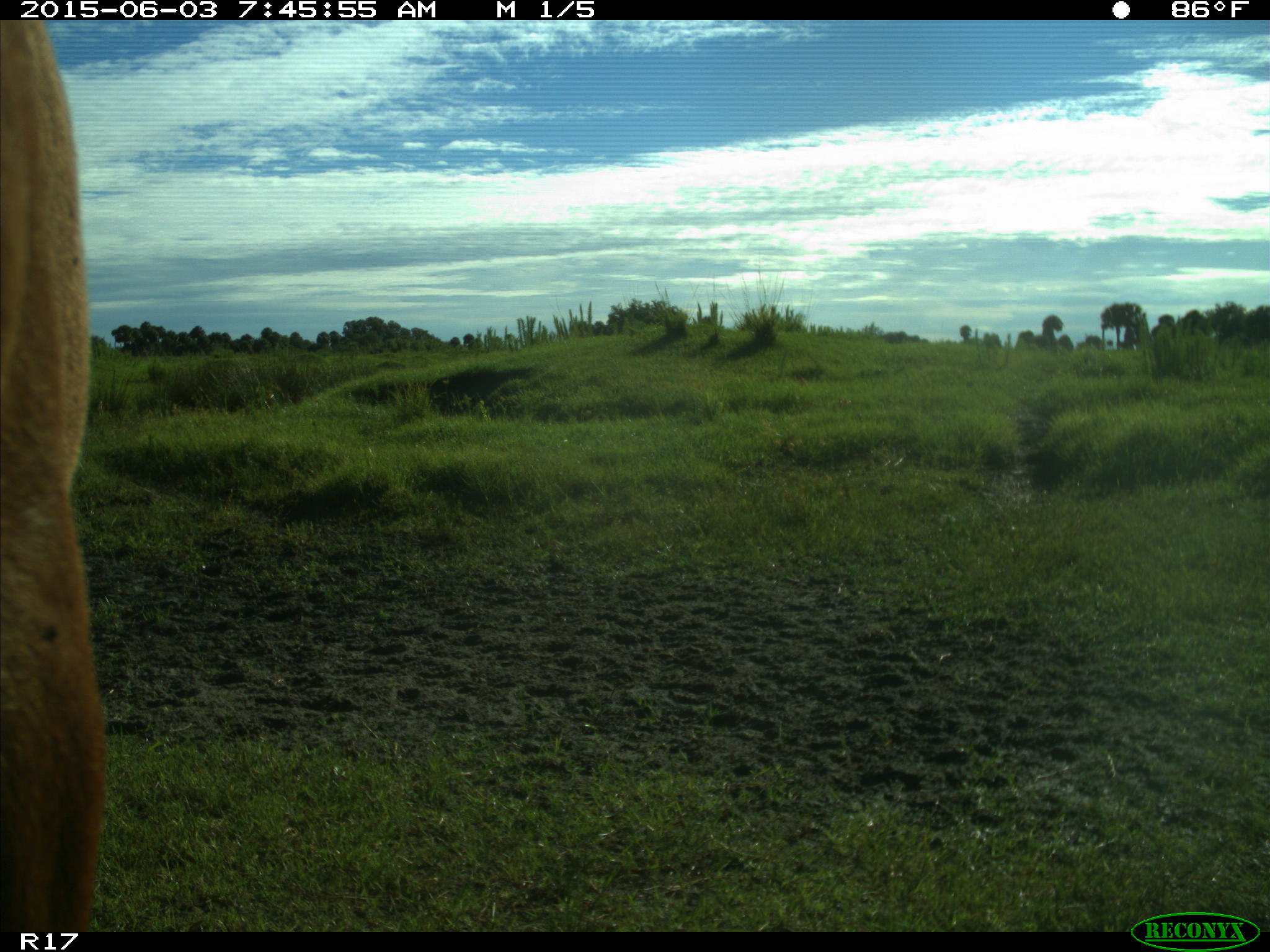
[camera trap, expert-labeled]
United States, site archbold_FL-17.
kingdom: Animalia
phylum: Chordata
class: Mammalia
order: Artiodactyla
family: Bovidae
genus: Bos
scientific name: Bos taurus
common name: domestic cow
Bos taurus (domestic cow).